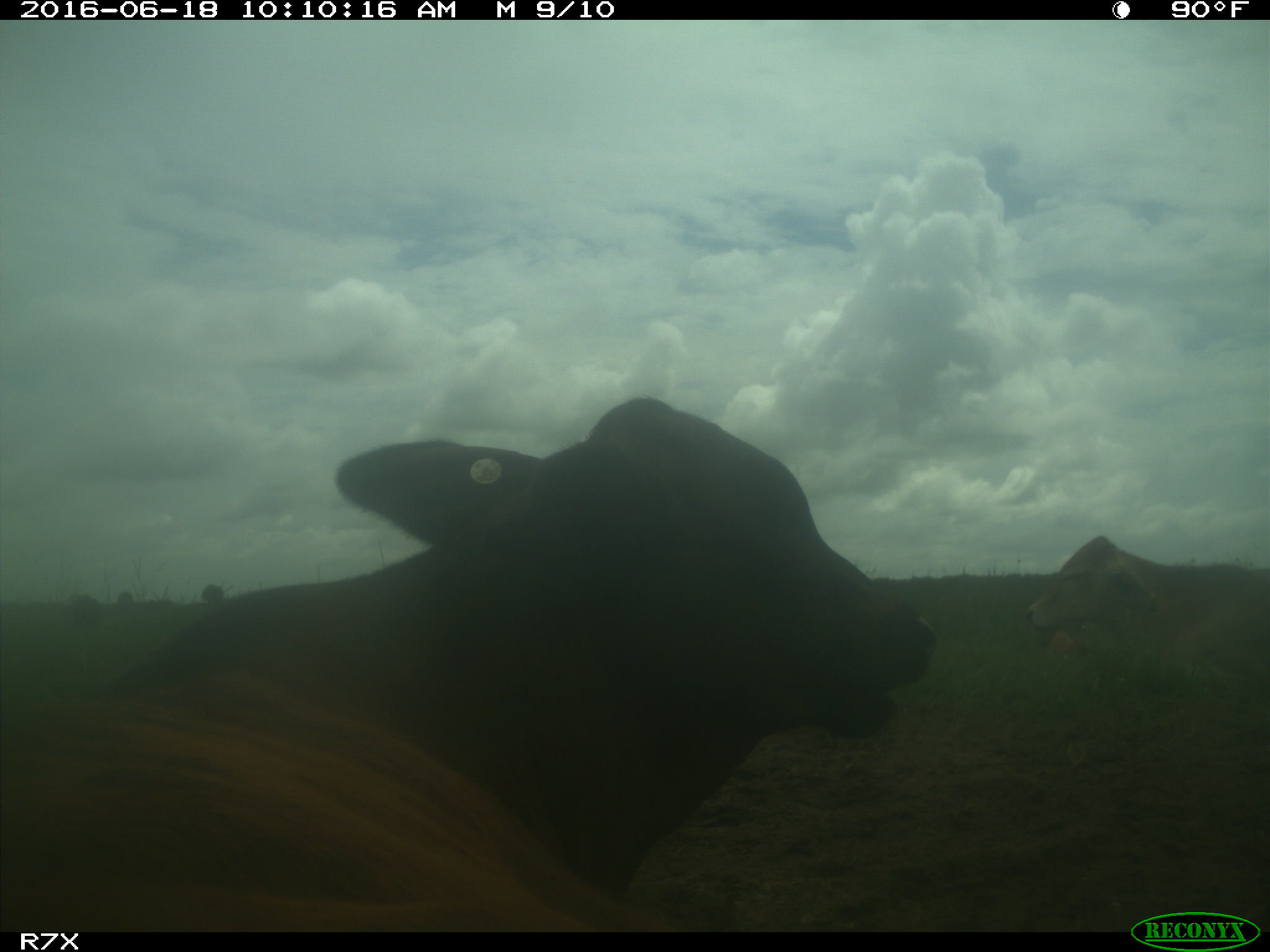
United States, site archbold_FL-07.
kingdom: Animalia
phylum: Chordata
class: Mammalia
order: Artiodactyla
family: Bovidae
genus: Bos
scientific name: Bos taurus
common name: domestic cow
Bos taurus (domestic cow).